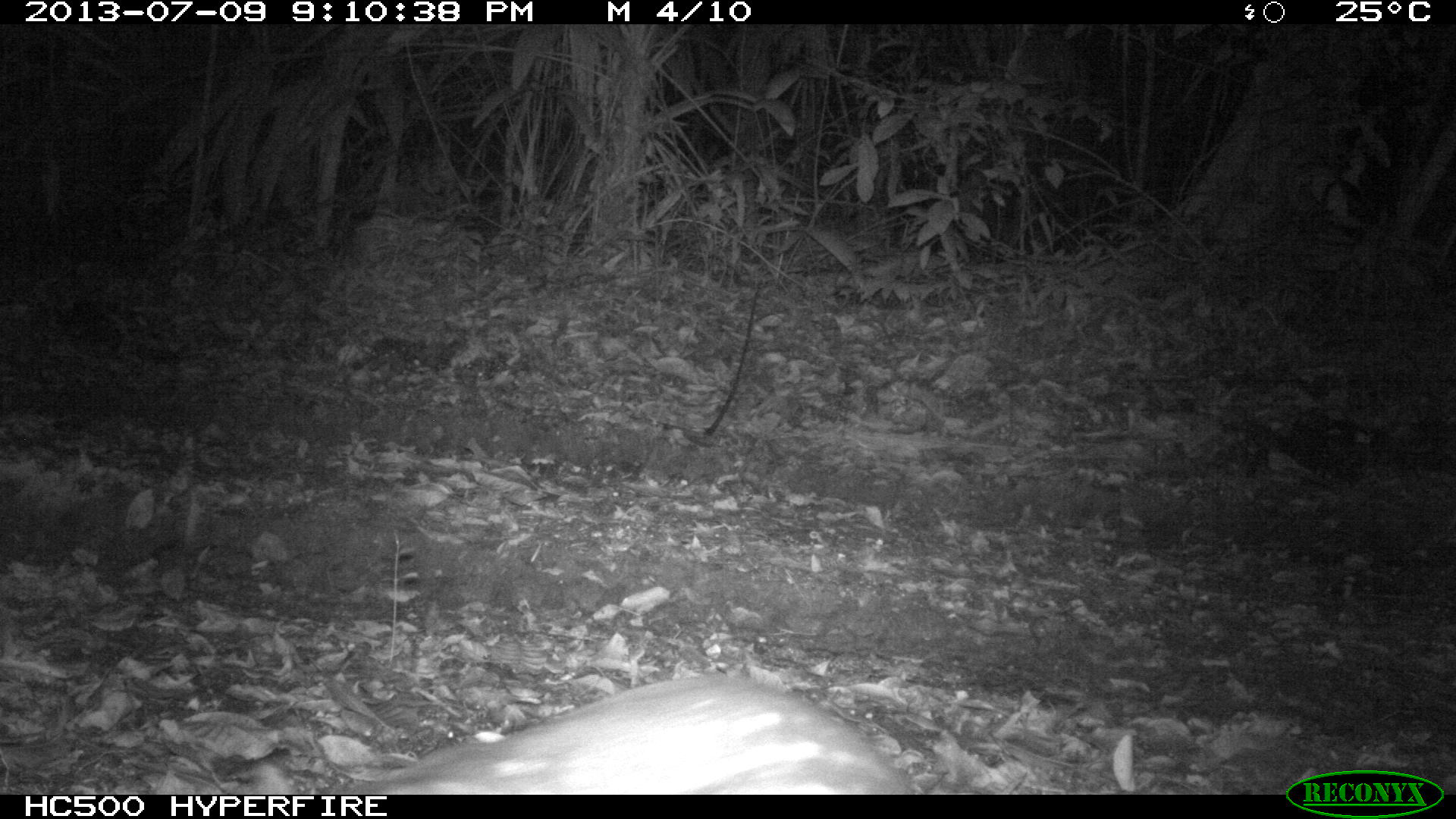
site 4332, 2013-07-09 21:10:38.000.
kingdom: Animalia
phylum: Chordata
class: Mammalia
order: Rodentia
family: Cuniculidae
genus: Cuniculus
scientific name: Cuniculus paca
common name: lowland paca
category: agouti paca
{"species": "agouti paca (lowland paca) (Cuniculus paca)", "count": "1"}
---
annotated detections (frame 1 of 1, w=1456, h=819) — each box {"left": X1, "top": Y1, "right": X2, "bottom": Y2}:
agouti paca: {"left": 344, "top": 673, "right": 915, "bottom": 795}